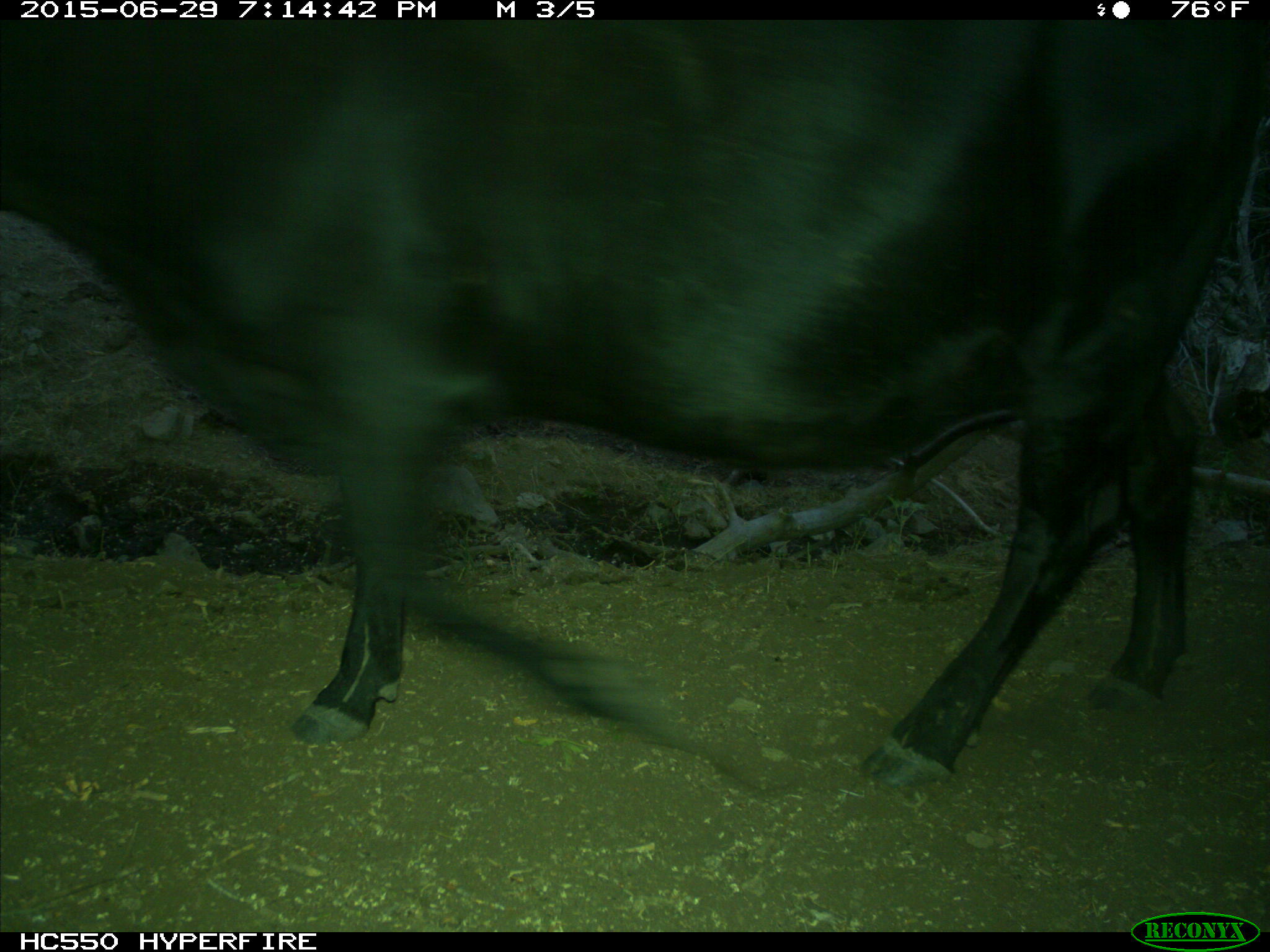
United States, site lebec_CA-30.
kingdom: Animalia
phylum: Chordata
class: Mammalia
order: Artiodactyla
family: Bovidae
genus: Bos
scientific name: Bos taurus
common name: domestic cow